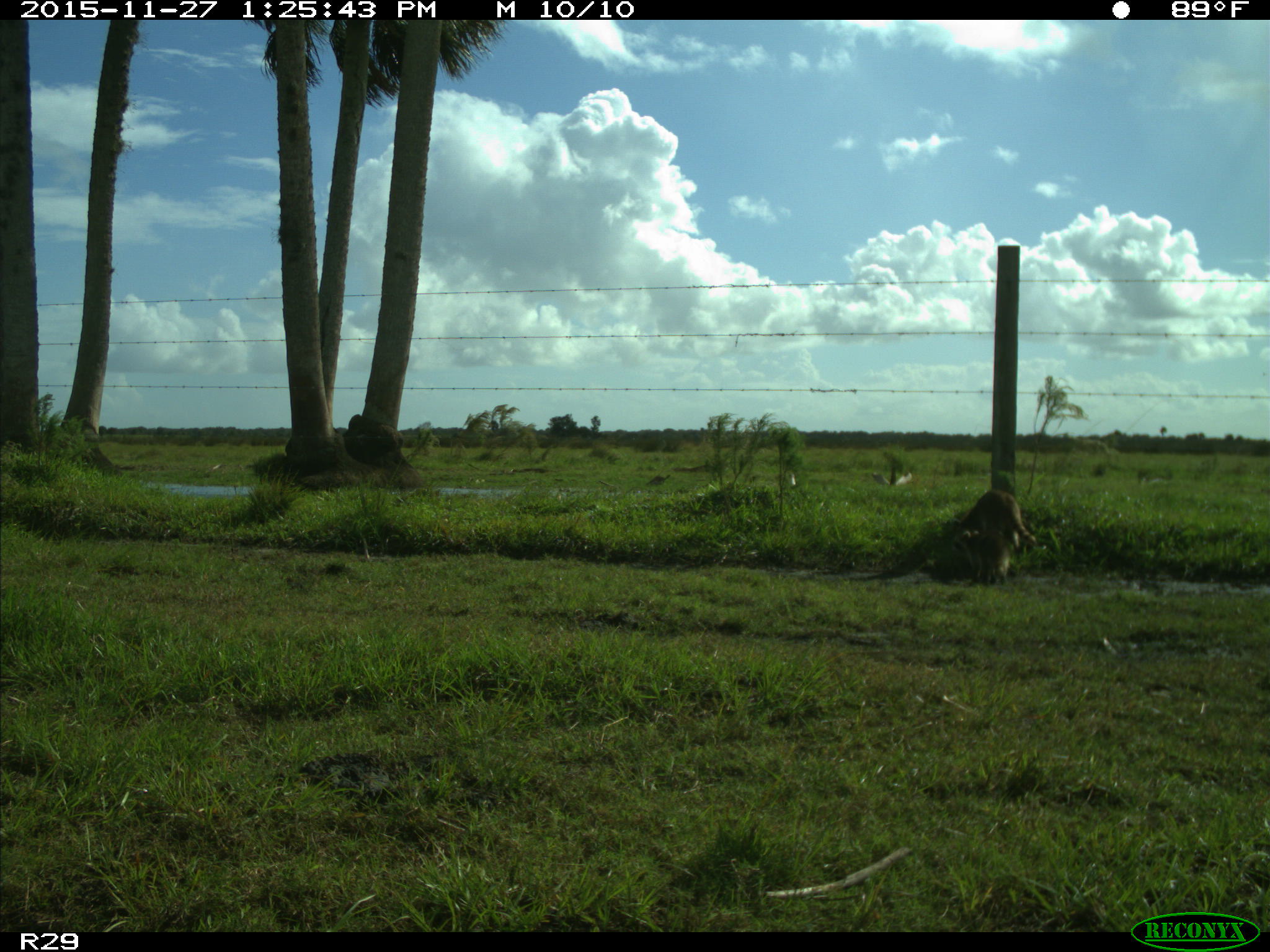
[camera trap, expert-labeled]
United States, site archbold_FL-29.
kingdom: Animalia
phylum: Chordata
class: Mammalia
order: Carnivora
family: Procyonidae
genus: Procyon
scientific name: Procyon lotor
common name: common raccoon